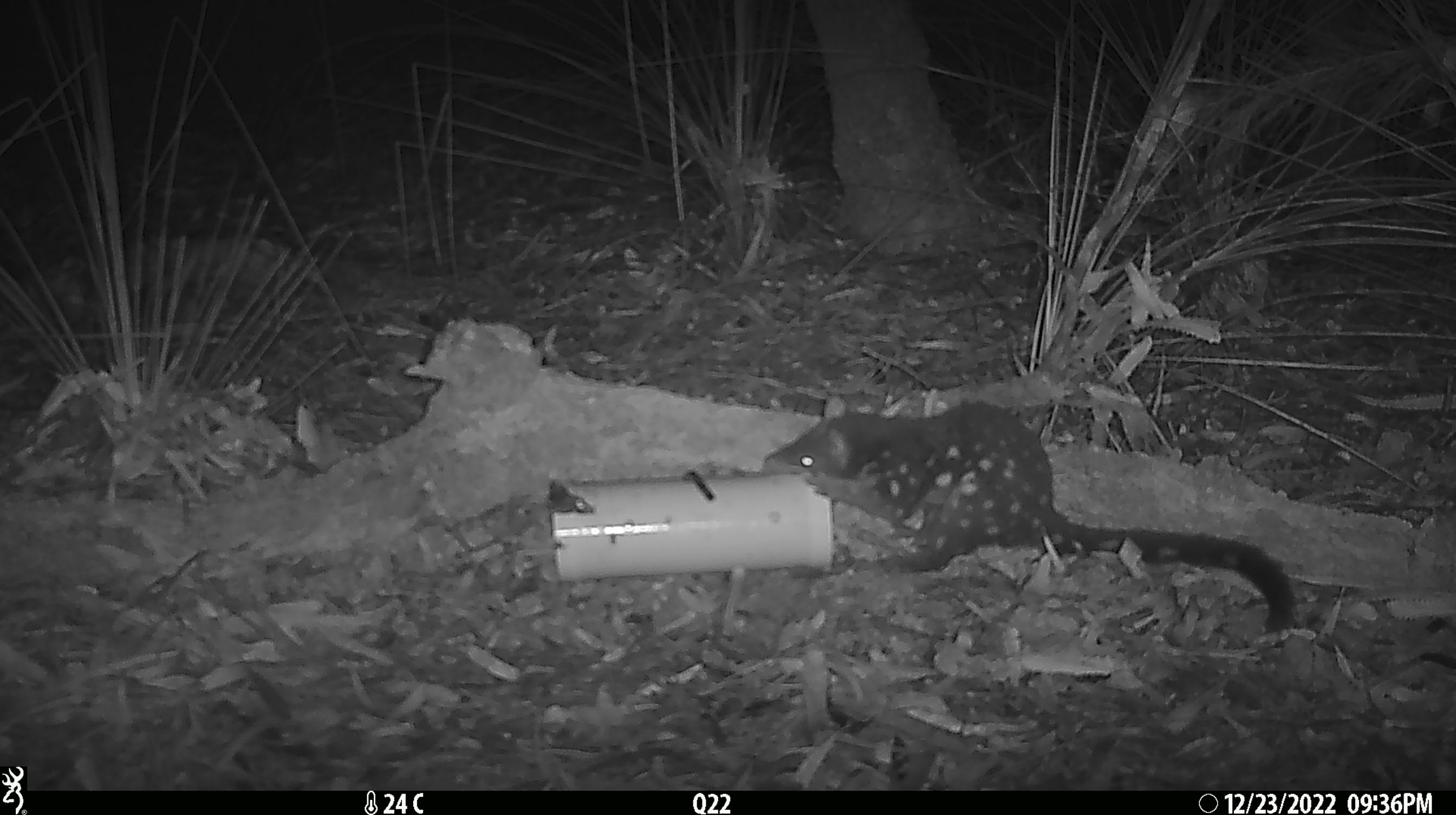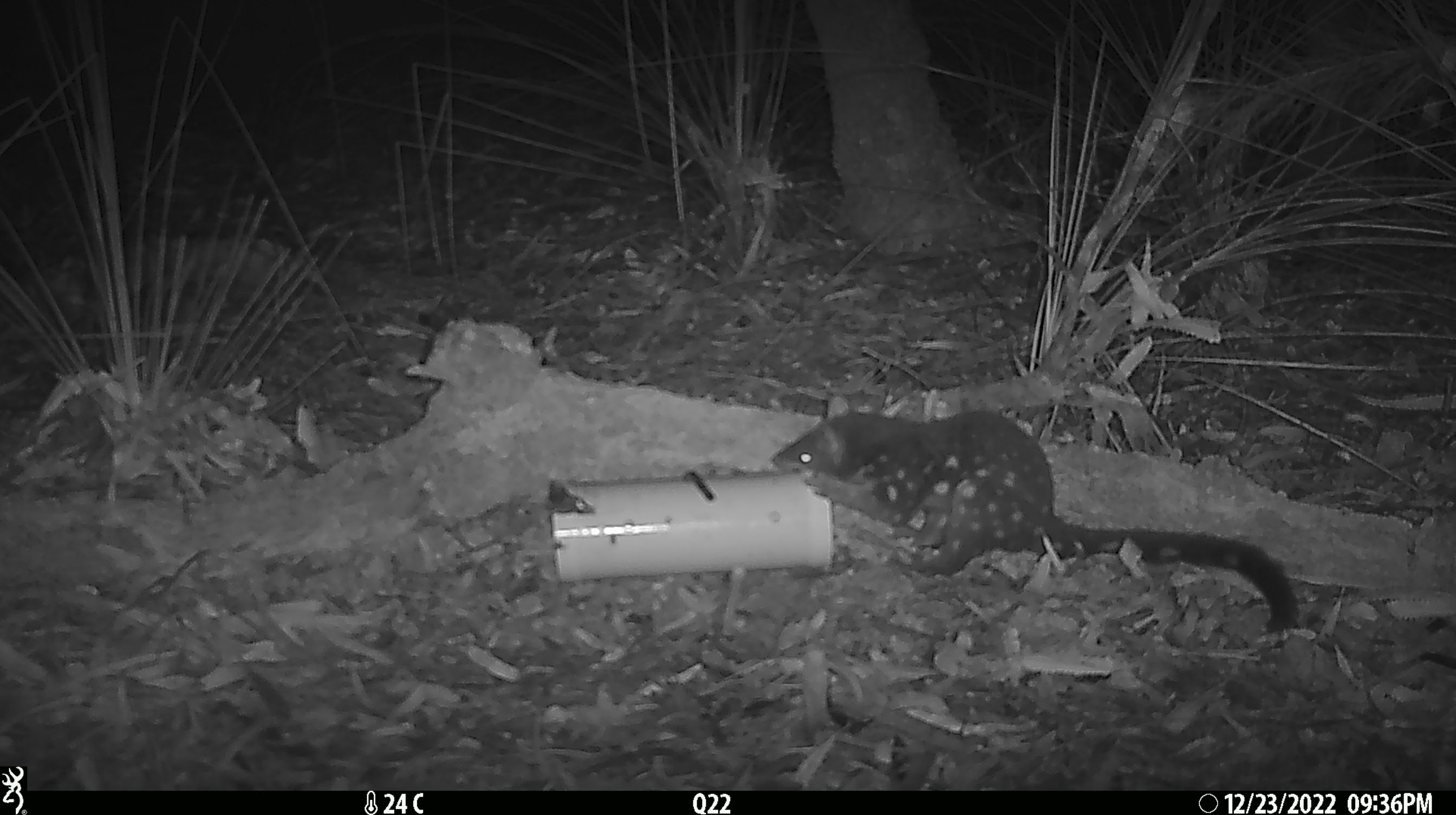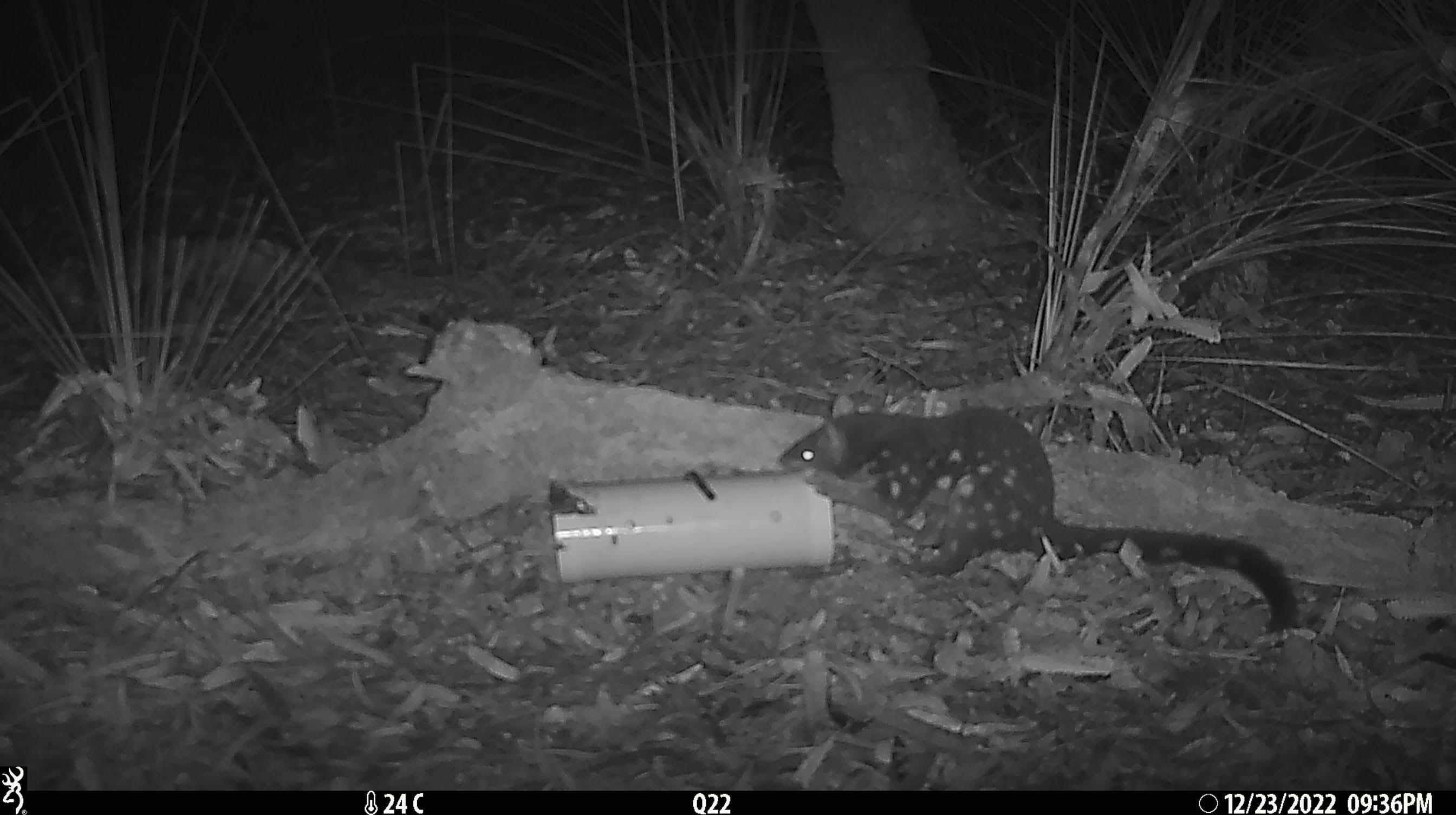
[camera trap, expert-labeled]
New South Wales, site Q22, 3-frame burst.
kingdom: Animalia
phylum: Chordata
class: Mammalia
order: Dasyuromorphia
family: Dasyuridae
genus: Dasyurus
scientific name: Dasyurus maculatus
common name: spotted-tailed quoll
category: quoll